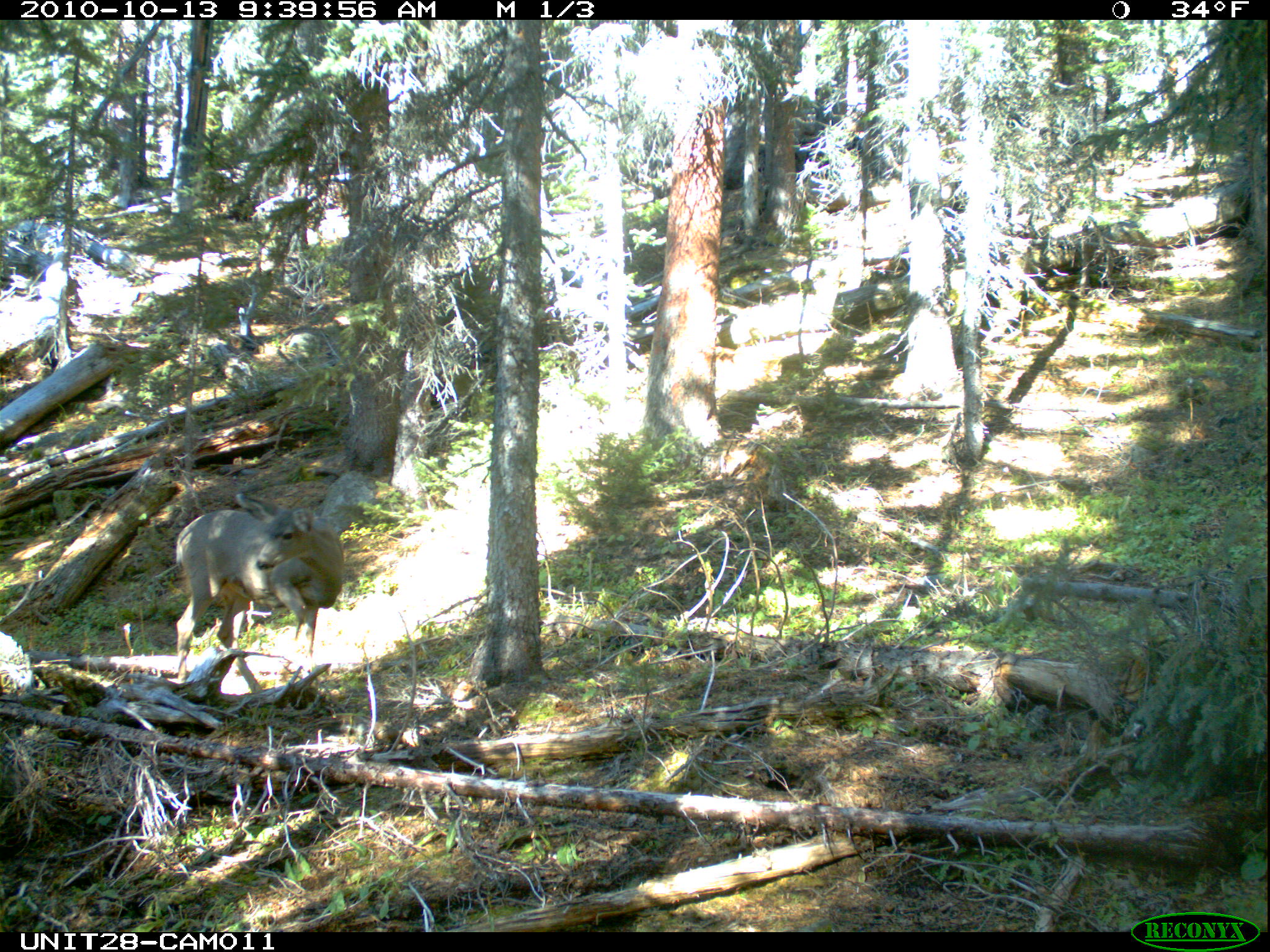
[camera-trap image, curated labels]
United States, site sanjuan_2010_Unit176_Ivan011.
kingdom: Animalia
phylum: Chordata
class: Mammalia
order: Artiodactyla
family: Cervidae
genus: Odocoileus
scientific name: Odocoileus hemionus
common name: mule deer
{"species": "Odocoileus hemionus (mule deer)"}